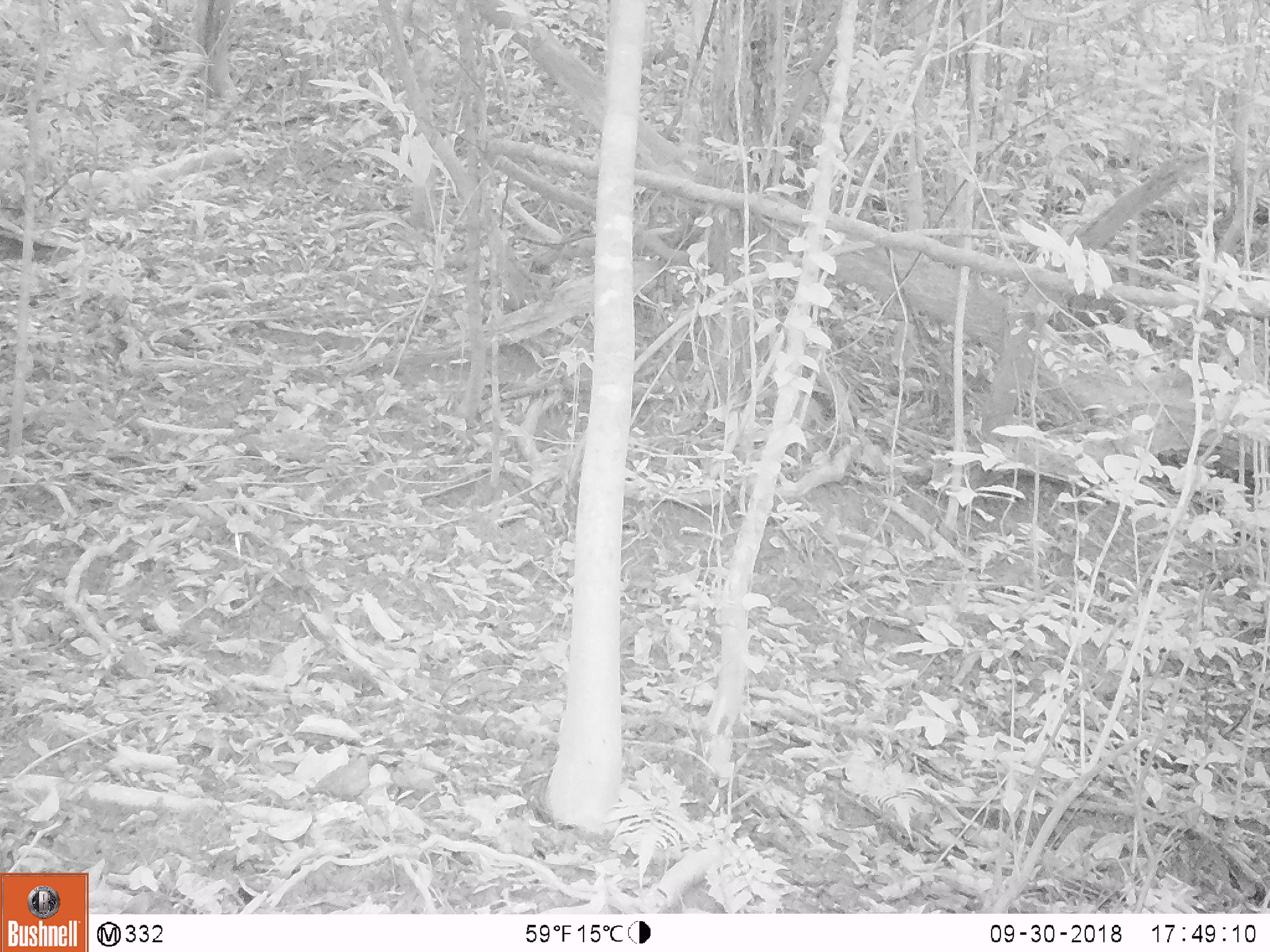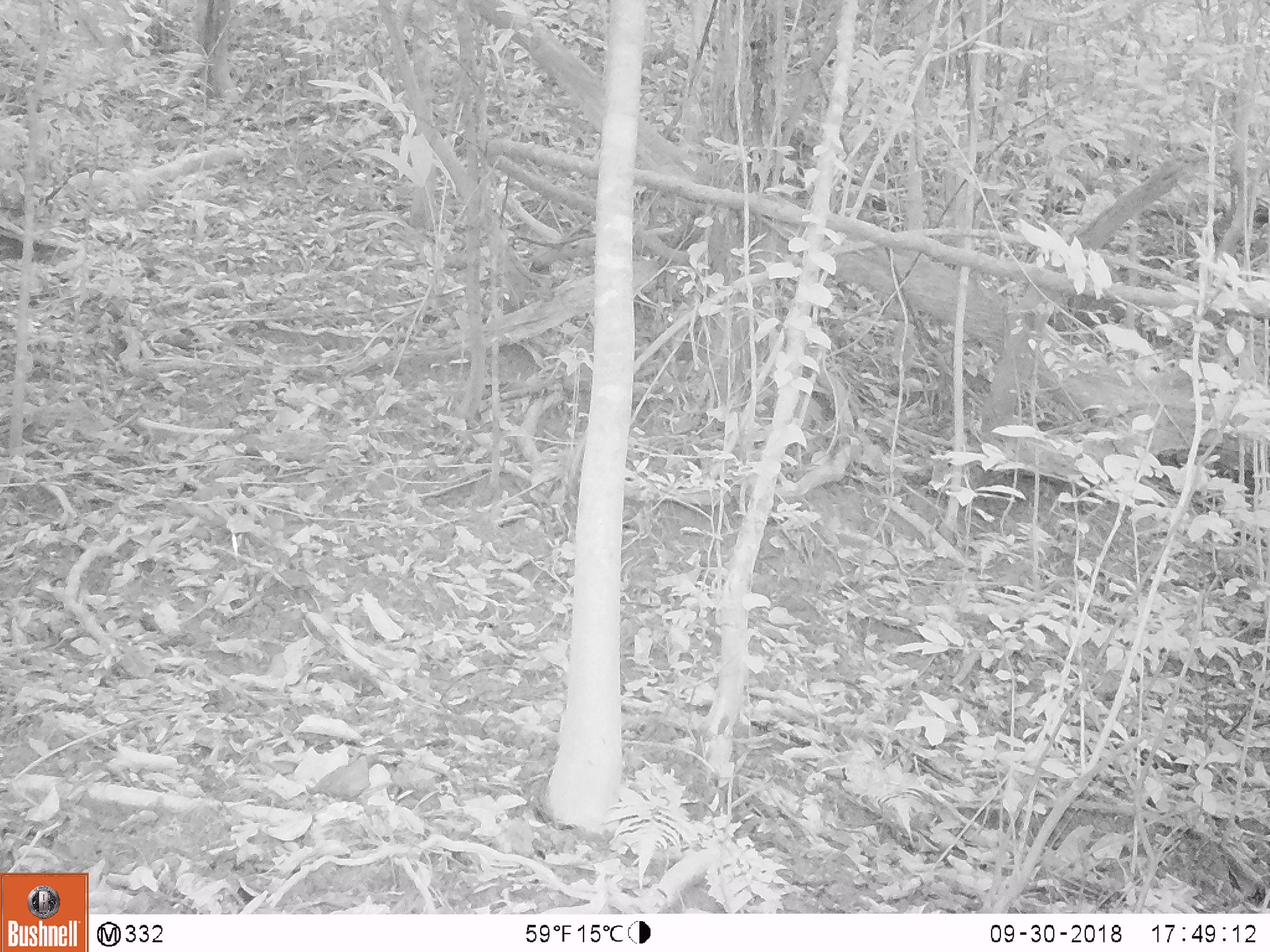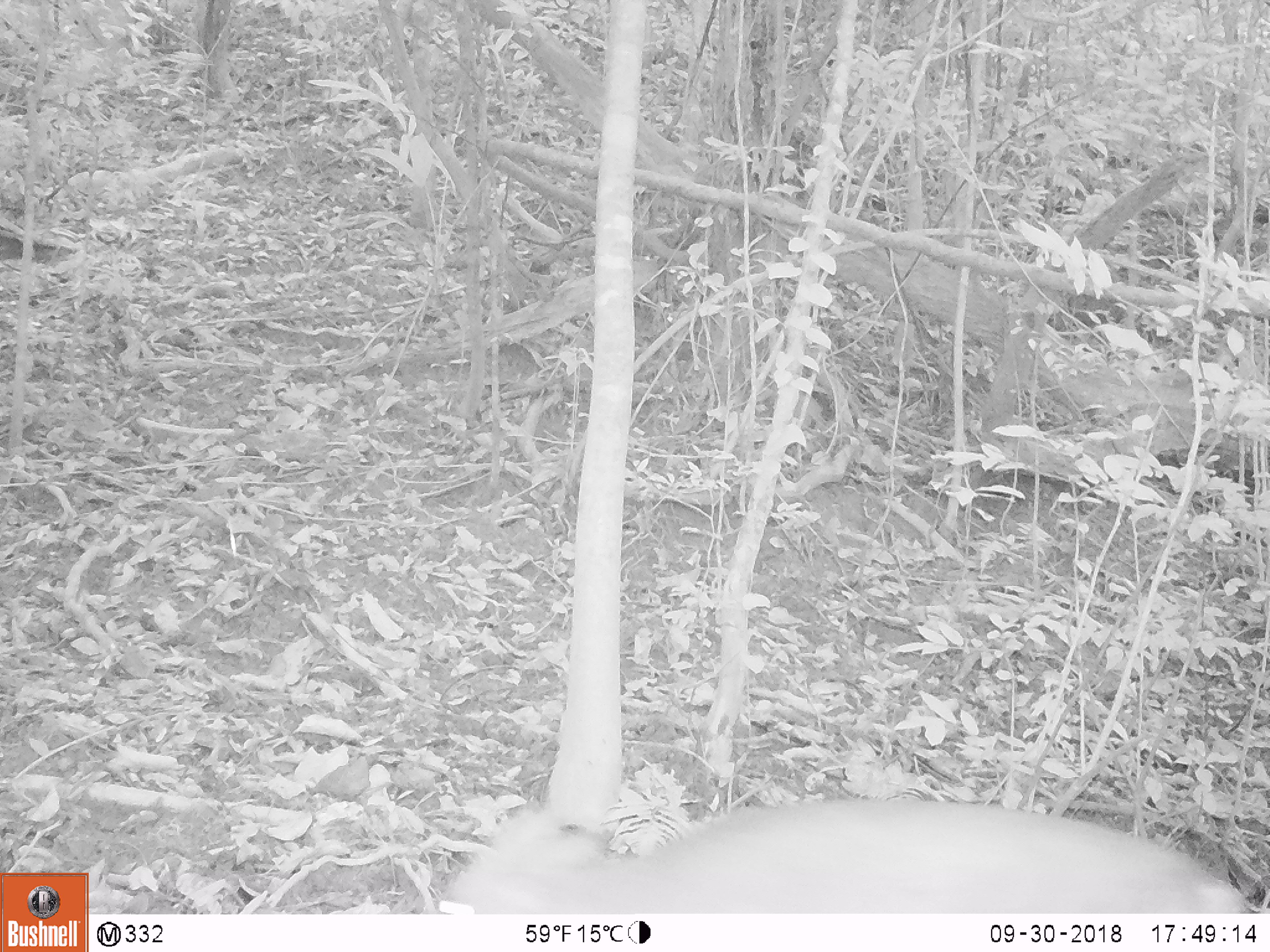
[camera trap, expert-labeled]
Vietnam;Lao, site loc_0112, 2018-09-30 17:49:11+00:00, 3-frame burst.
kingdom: Animalia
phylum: Chordata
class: Mammalia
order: Artiodactyla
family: Cervidae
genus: Muntiacus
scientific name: Muntiacus vuquangensis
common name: large-antlered muntjac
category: large antlered muntjac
Large antlered muntjac (large-antlered muntjac) (Muntiacus vuquangensis). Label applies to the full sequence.